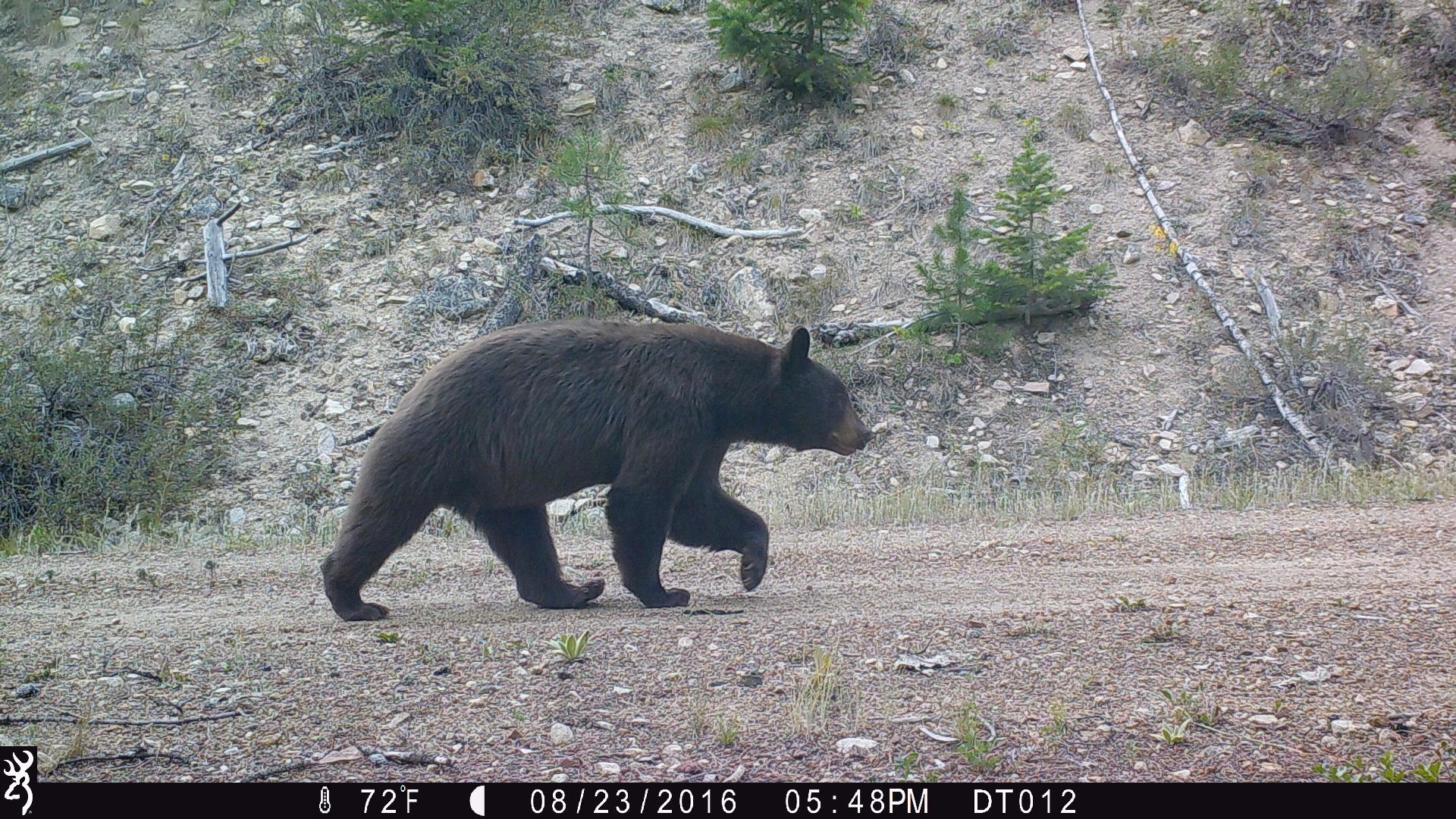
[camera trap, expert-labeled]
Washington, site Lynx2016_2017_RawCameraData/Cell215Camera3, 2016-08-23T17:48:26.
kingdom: Animalia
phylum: Chordata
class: Mammalia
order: Carnivora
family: Ursidae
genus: Ursus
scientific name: Ursus americanus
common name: american black bear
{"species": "Ursus americanus (american black bear)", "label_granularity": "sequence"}